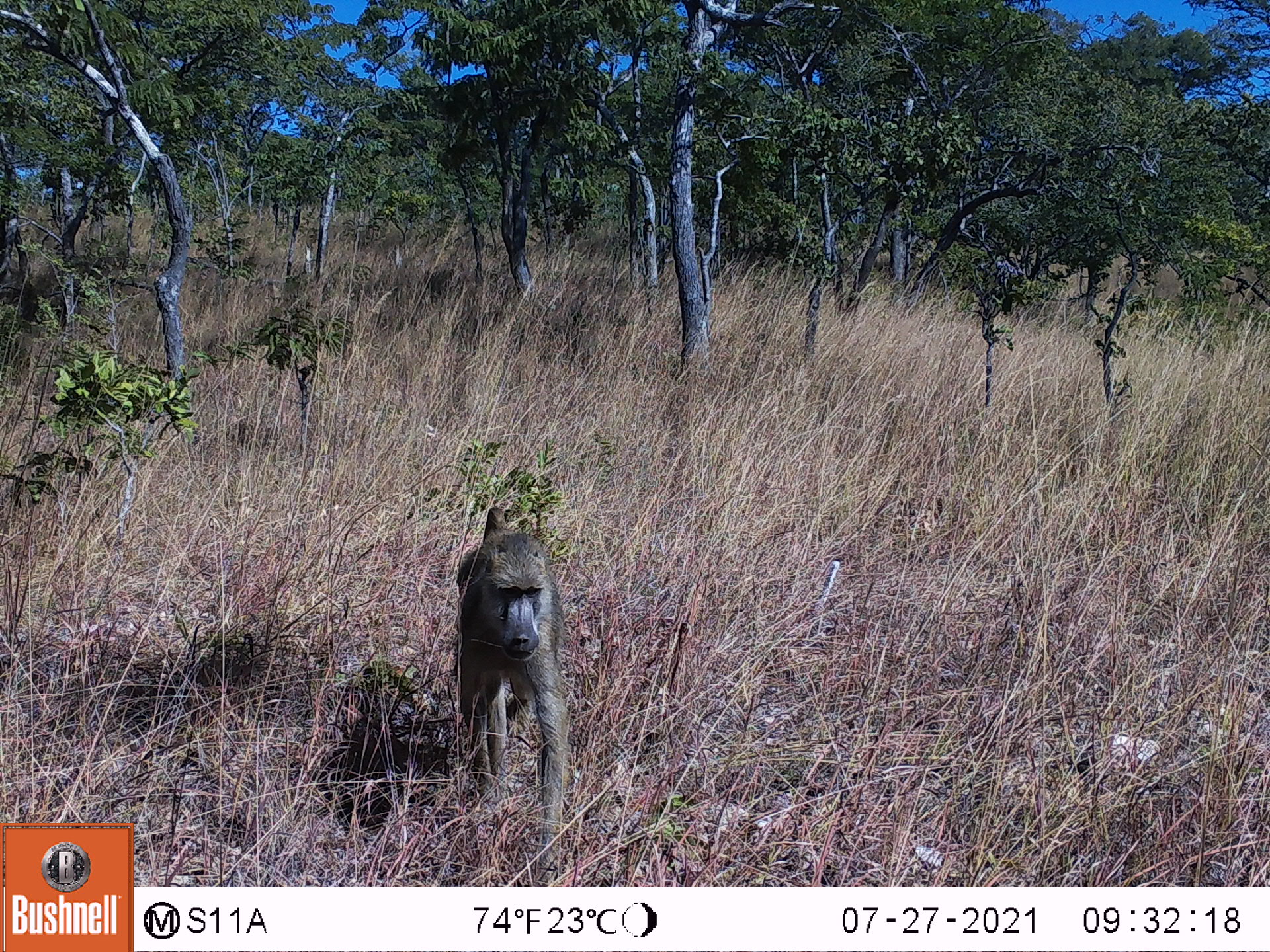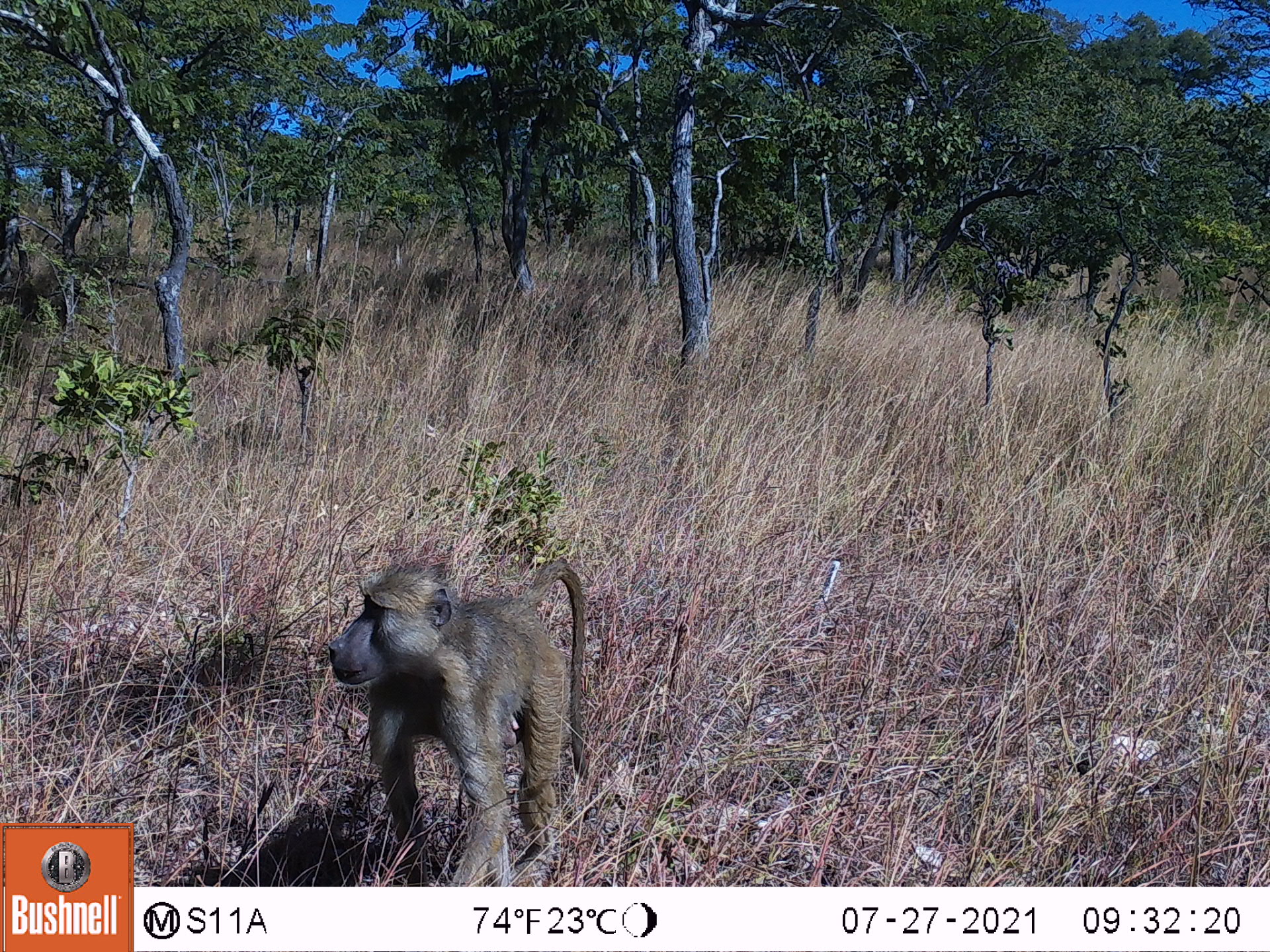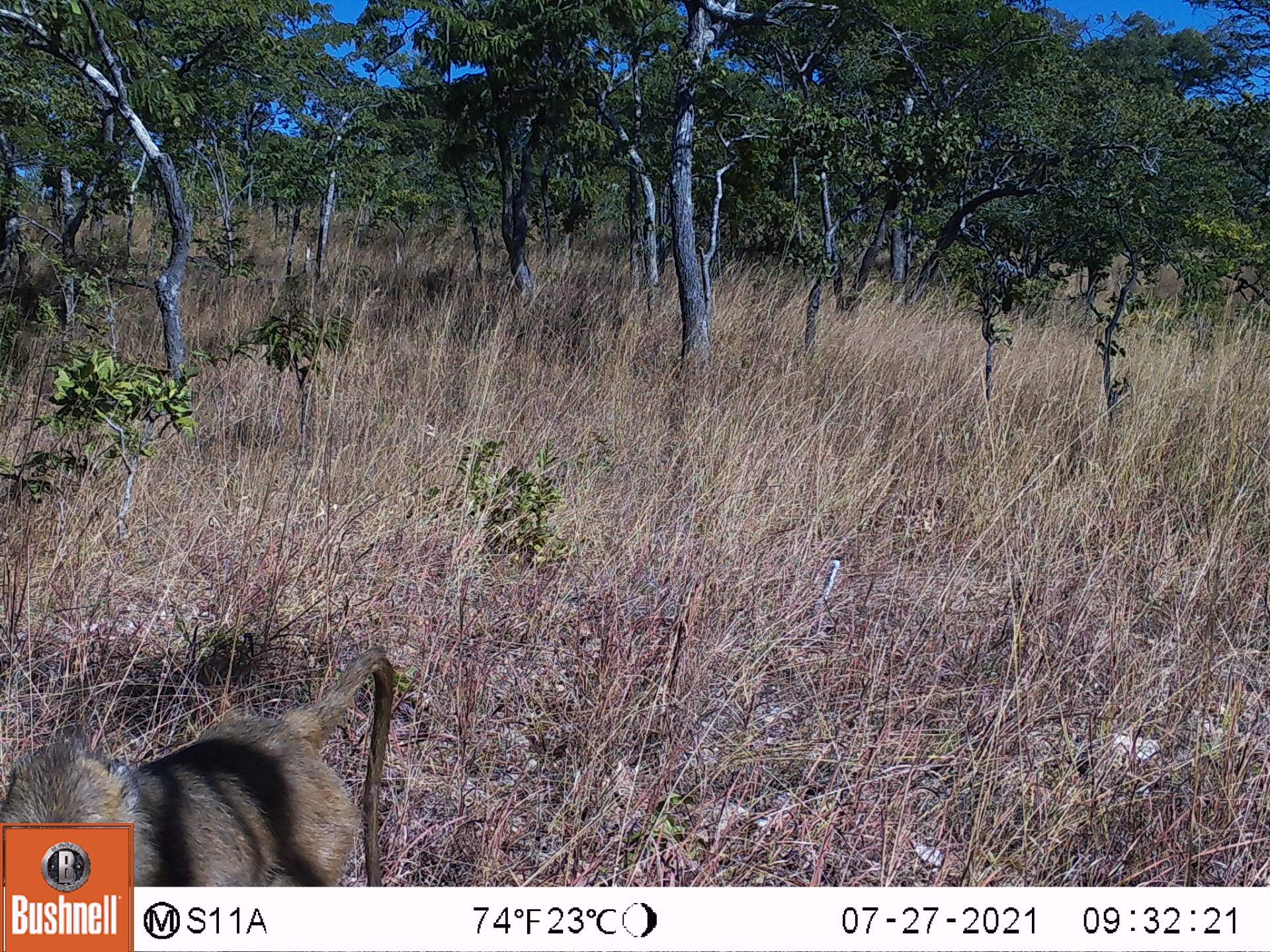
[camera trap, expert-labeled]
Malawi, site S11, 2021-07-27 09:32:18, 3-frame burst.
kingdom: Animalia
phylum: Chordata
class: Mammalia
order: Primates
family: Cercopithecidae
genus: Papio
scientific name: Papio cynocephalus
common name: yellow baboon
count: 1